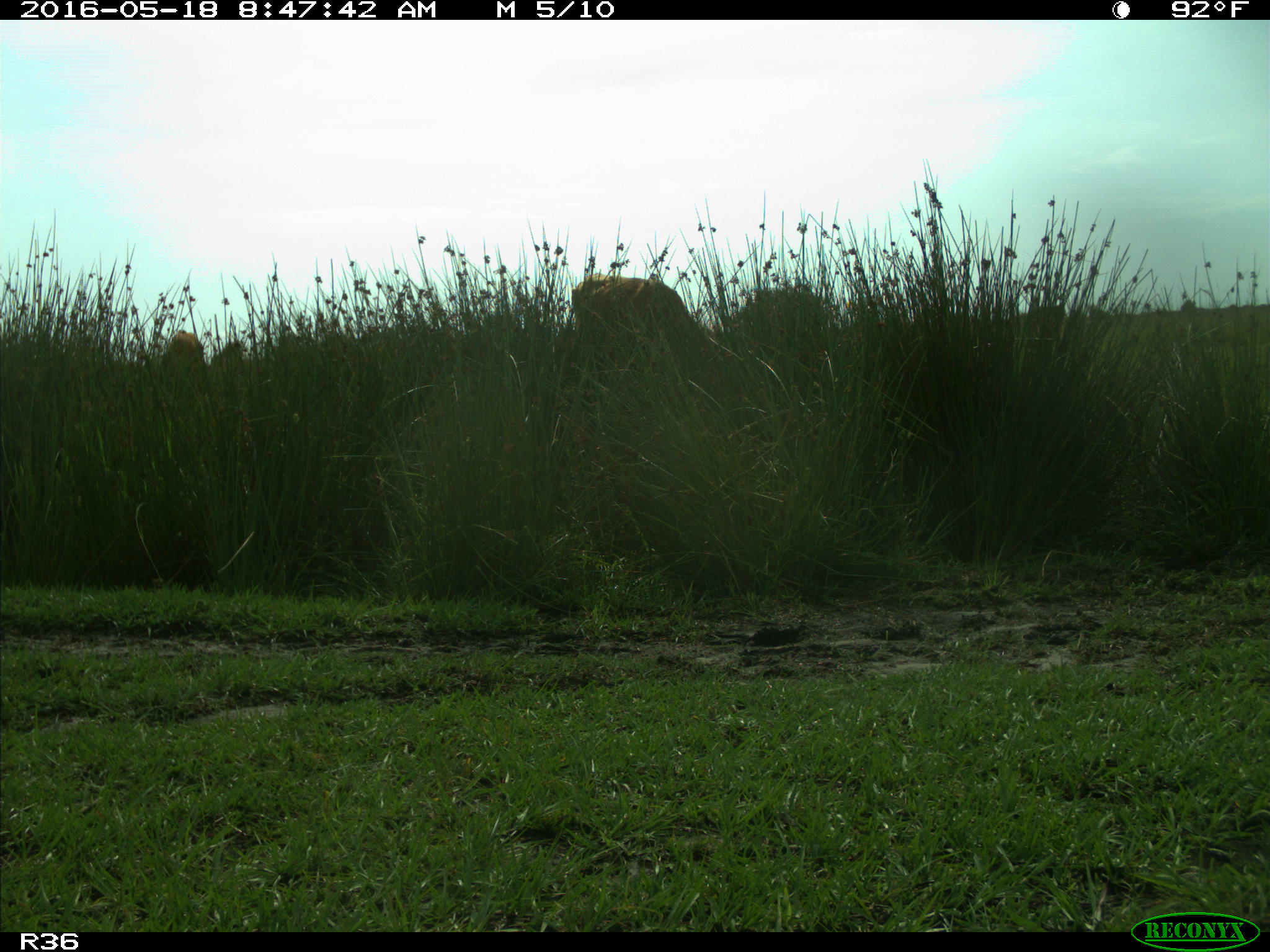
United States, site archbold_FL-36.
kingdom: Animalia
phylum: Chordata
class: Mammalia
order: Artiodactyla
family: Bovidae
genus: Bos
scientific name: Bos taurus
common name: domestic cow